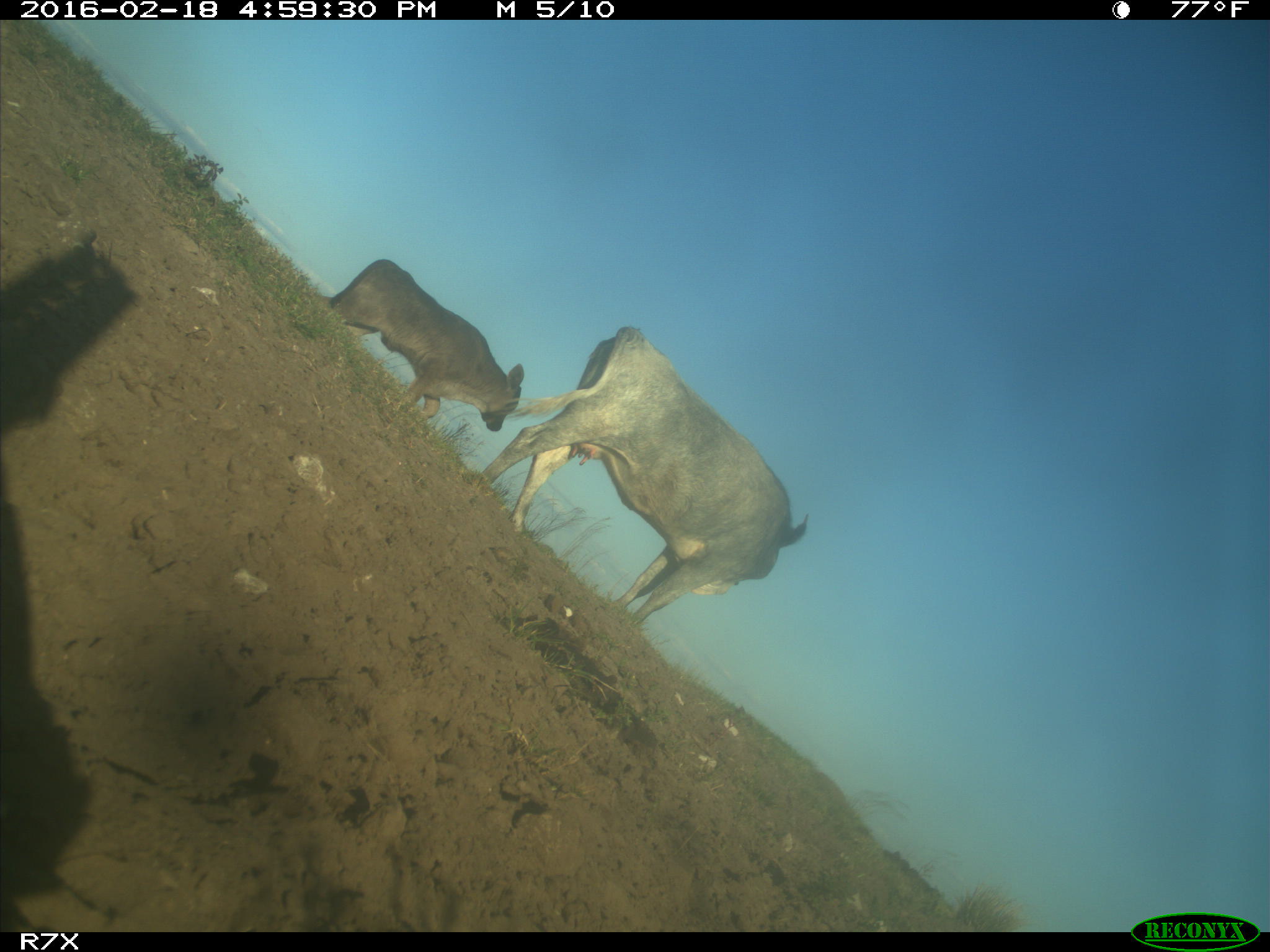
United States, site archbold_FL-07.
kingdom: Animalia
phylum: Chordata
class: Mammalia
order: Artiodactyla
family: Bovidae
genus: Bos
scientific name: Bos taurus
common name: domestic cow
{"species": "Bos taurus (domestic cow)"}